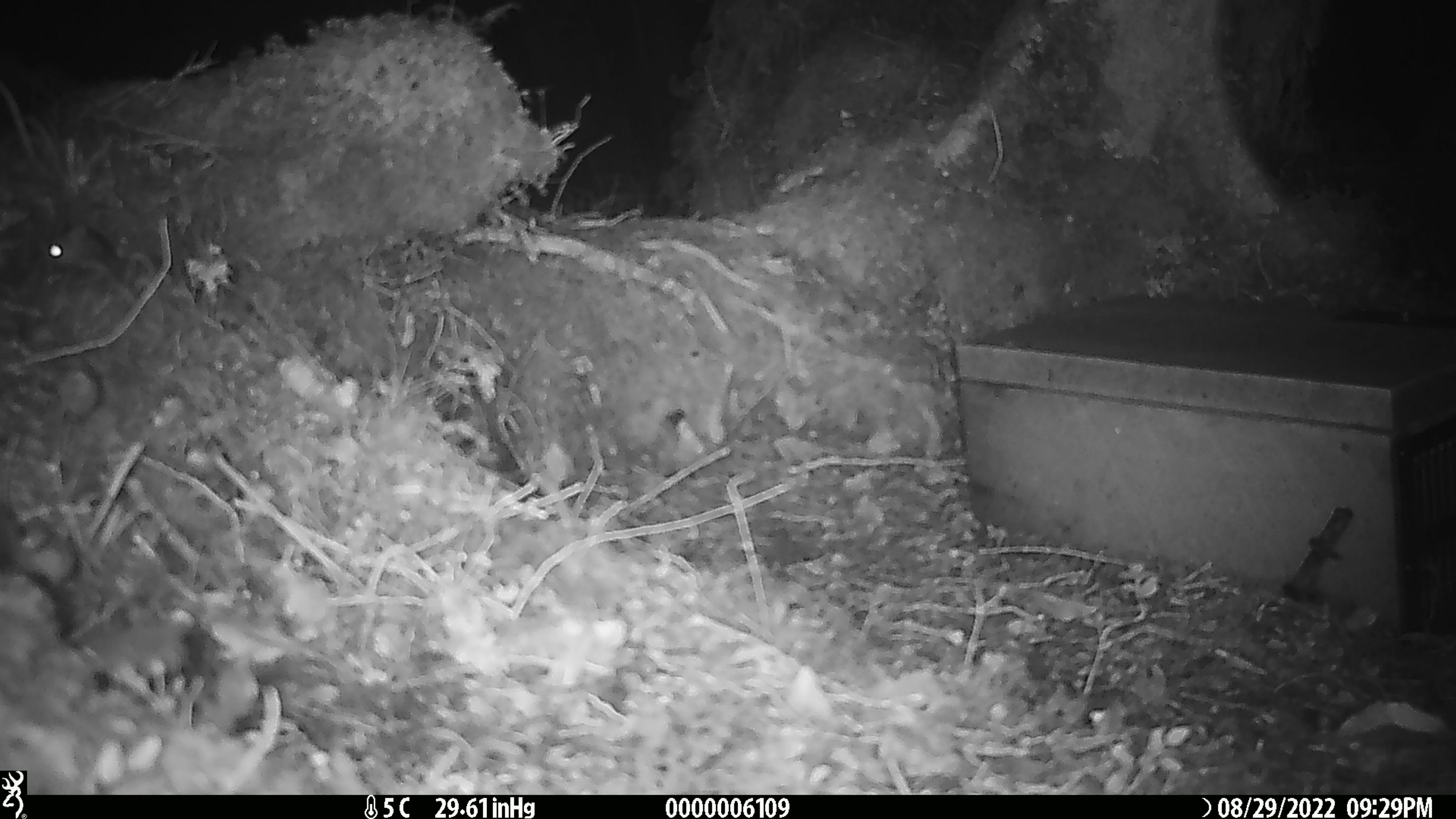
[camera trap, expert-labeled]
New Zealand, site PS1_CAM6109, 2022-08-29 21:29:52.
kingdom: Animalia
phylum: Chordata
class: Mammalia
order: Rodentia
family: Muridae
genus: Mus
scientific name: Mus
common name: mouse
Mouse (Mus).